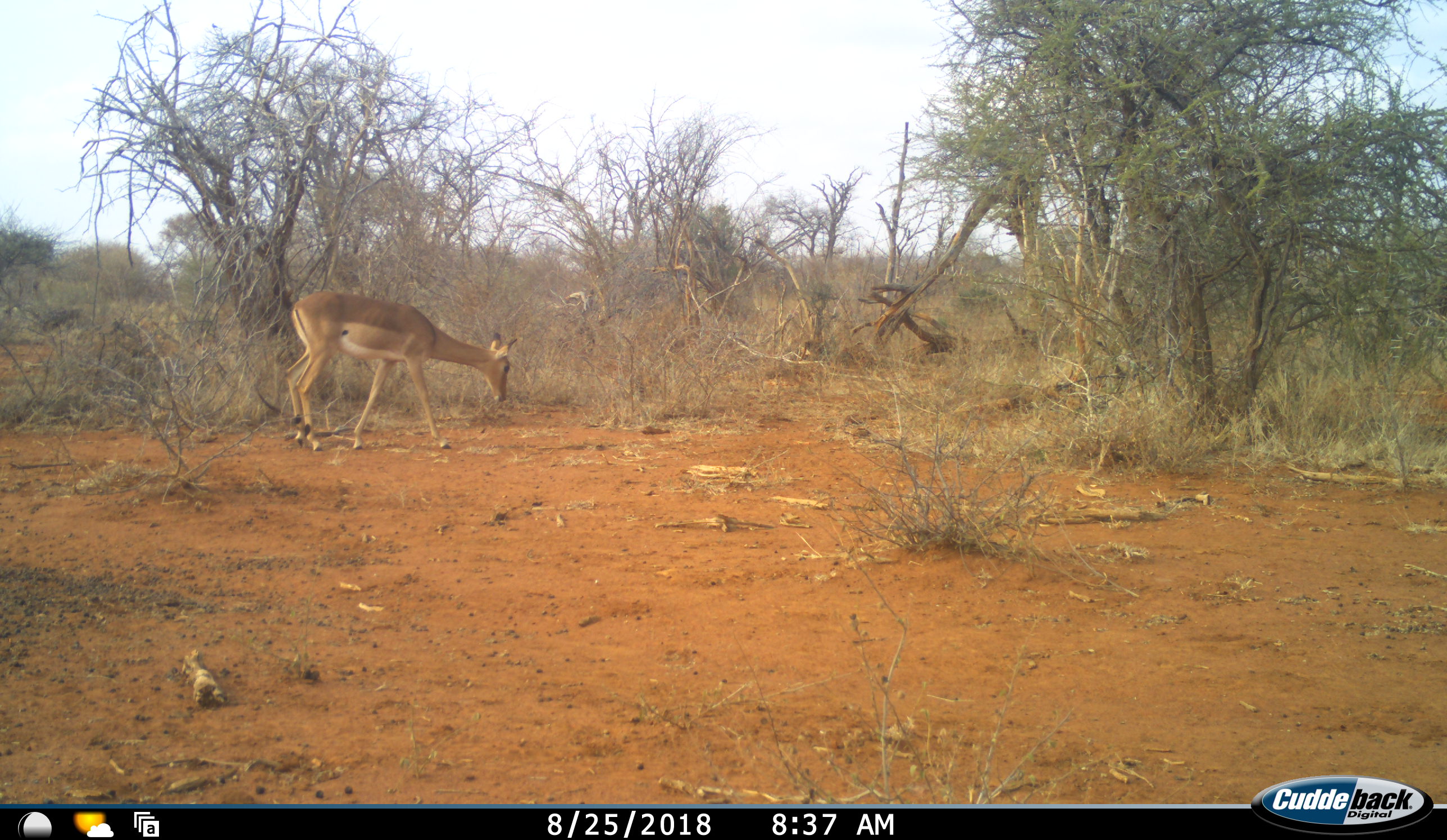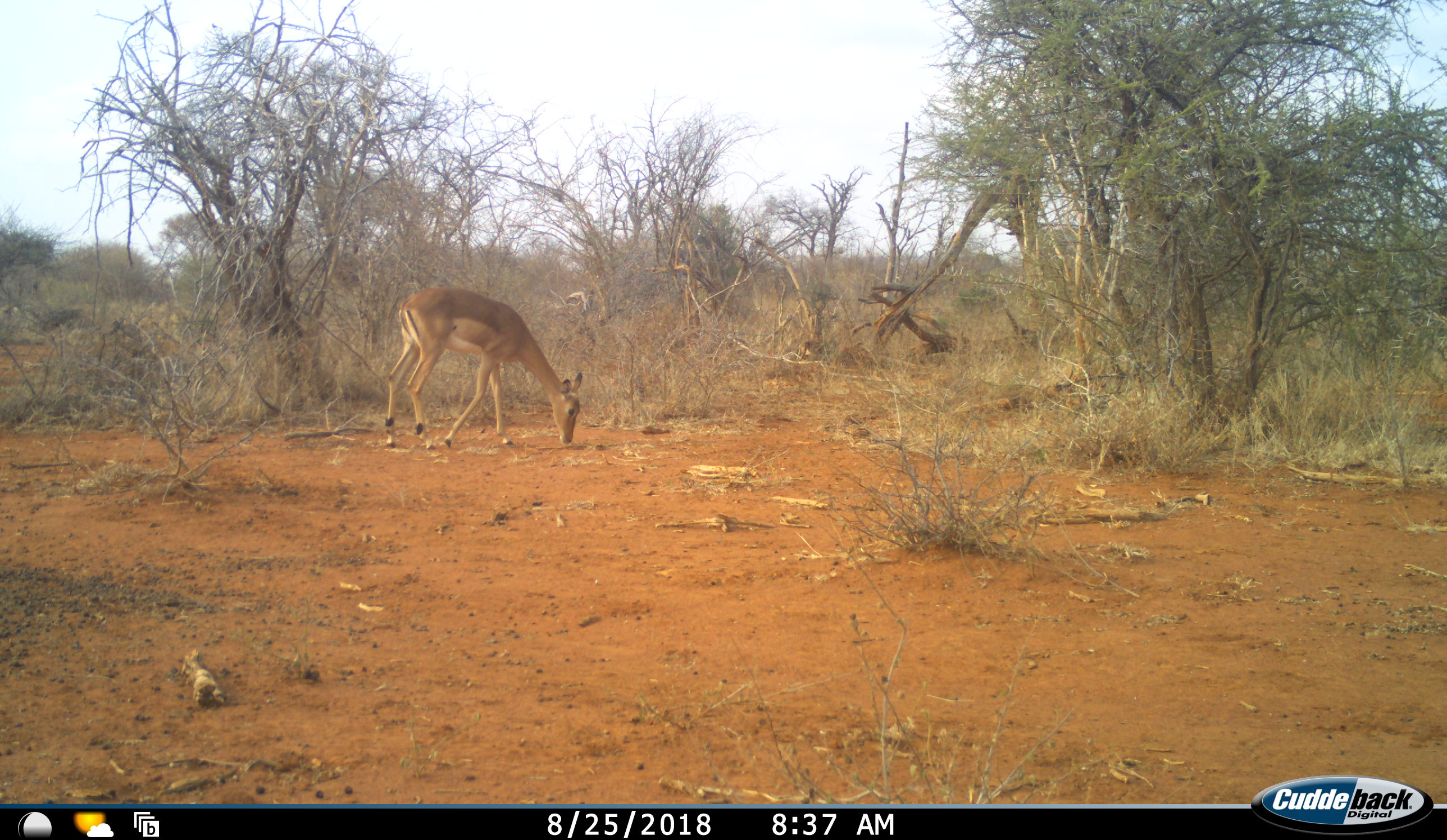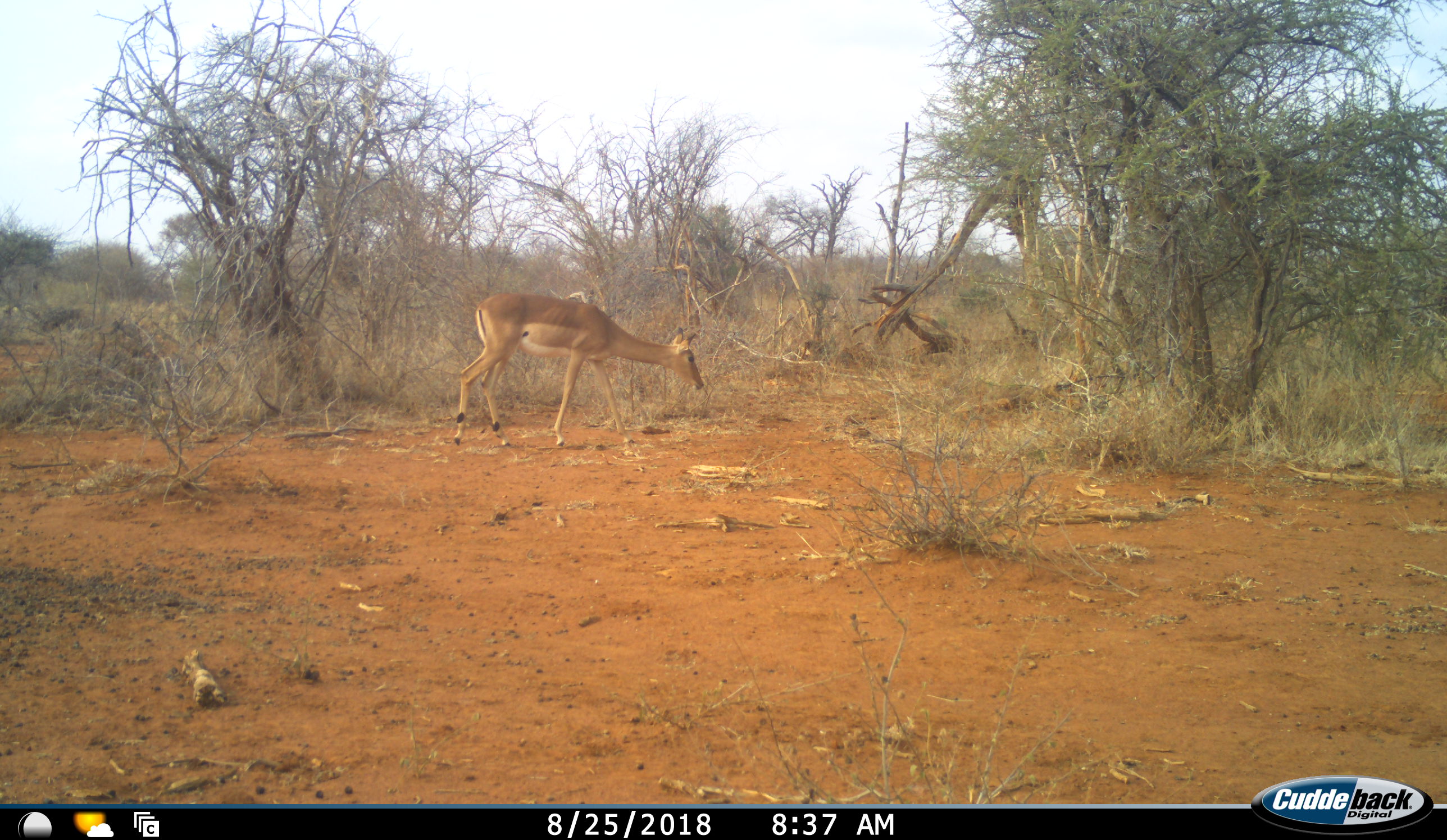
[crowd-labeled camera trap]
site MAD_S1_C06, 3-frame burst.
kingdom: Animalia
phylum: Chordata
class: Mammalia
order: Artiodactyla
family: Bovidae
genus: Aepyceros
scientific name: Aepyceros melampus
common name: impala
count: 1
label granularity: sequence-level